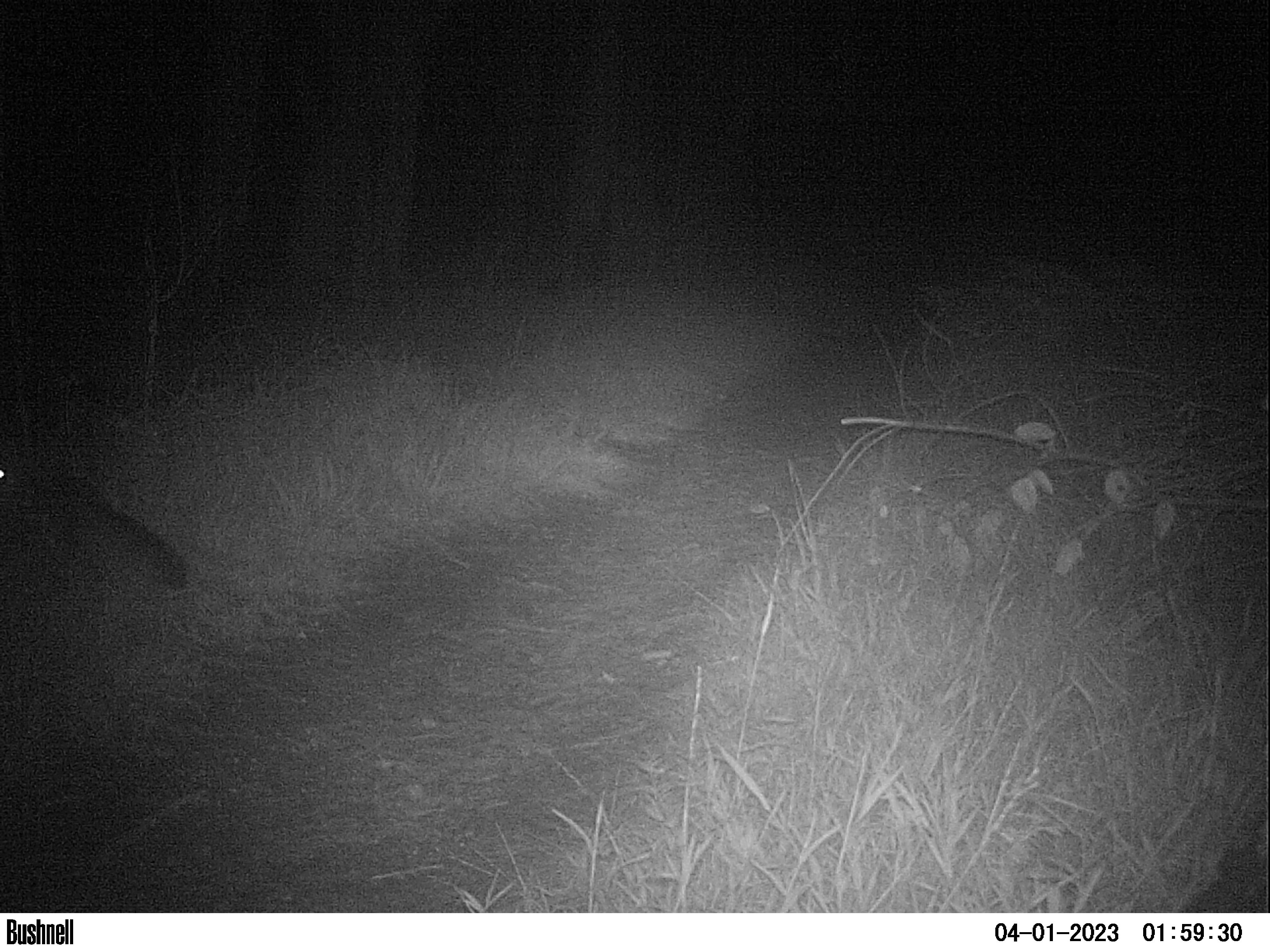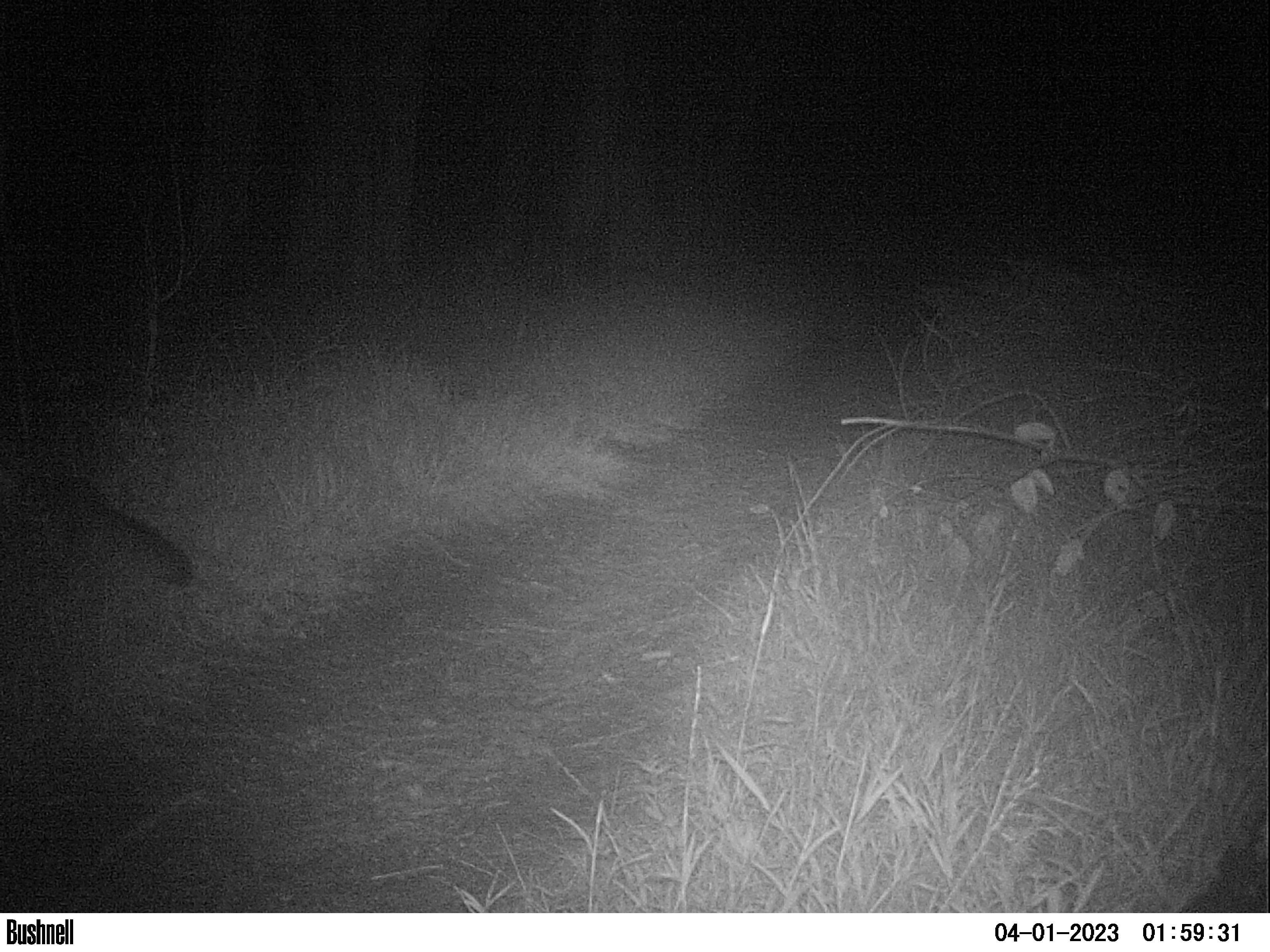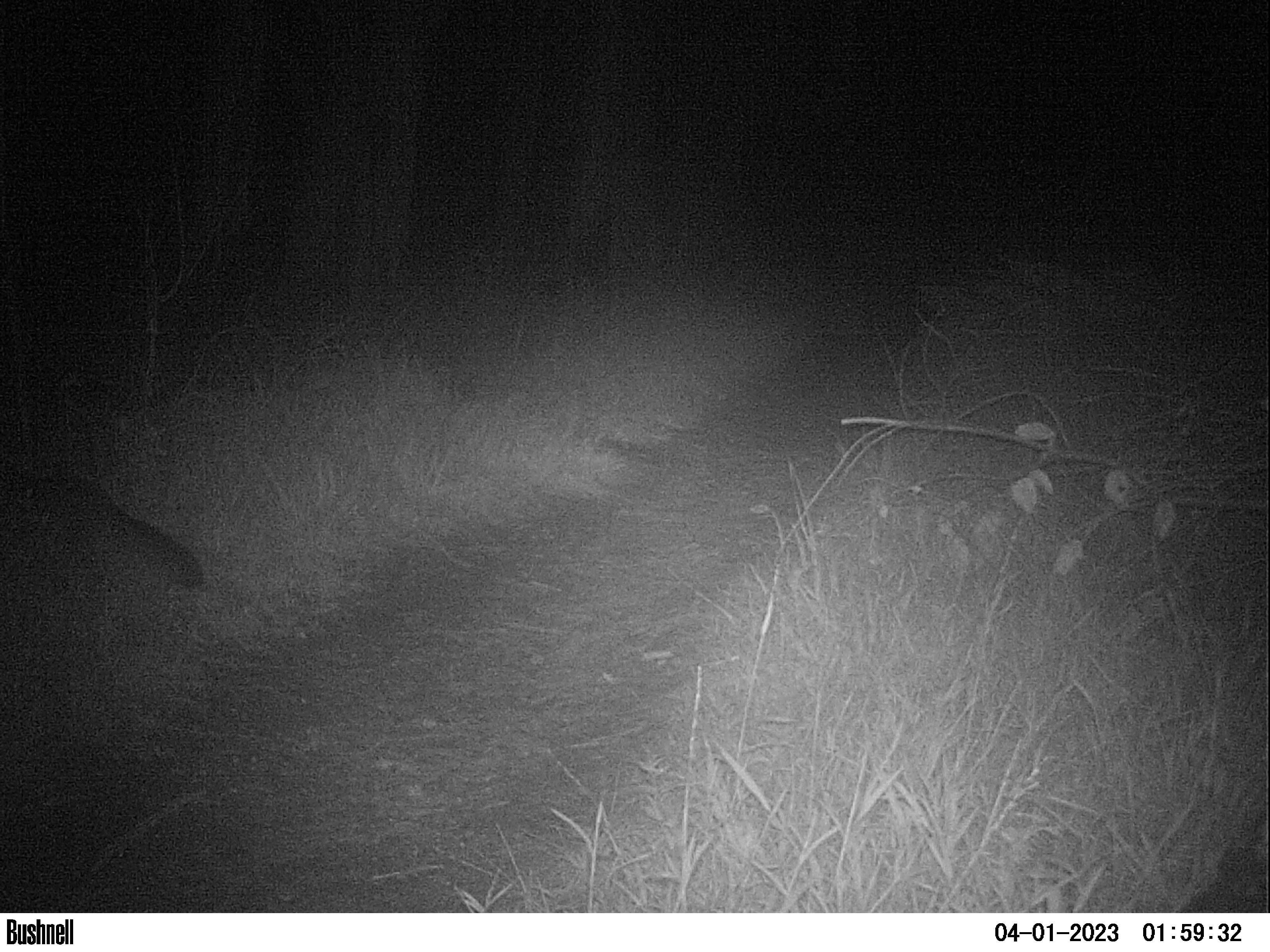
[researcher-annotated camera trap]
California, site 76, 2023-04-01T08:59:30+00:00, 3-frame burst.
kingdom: Animalia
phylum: Chordata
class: Mammalia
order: Carnivora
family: Canidae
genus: Urocyon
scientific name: Urocyon cinereoargenteus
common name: gray fox